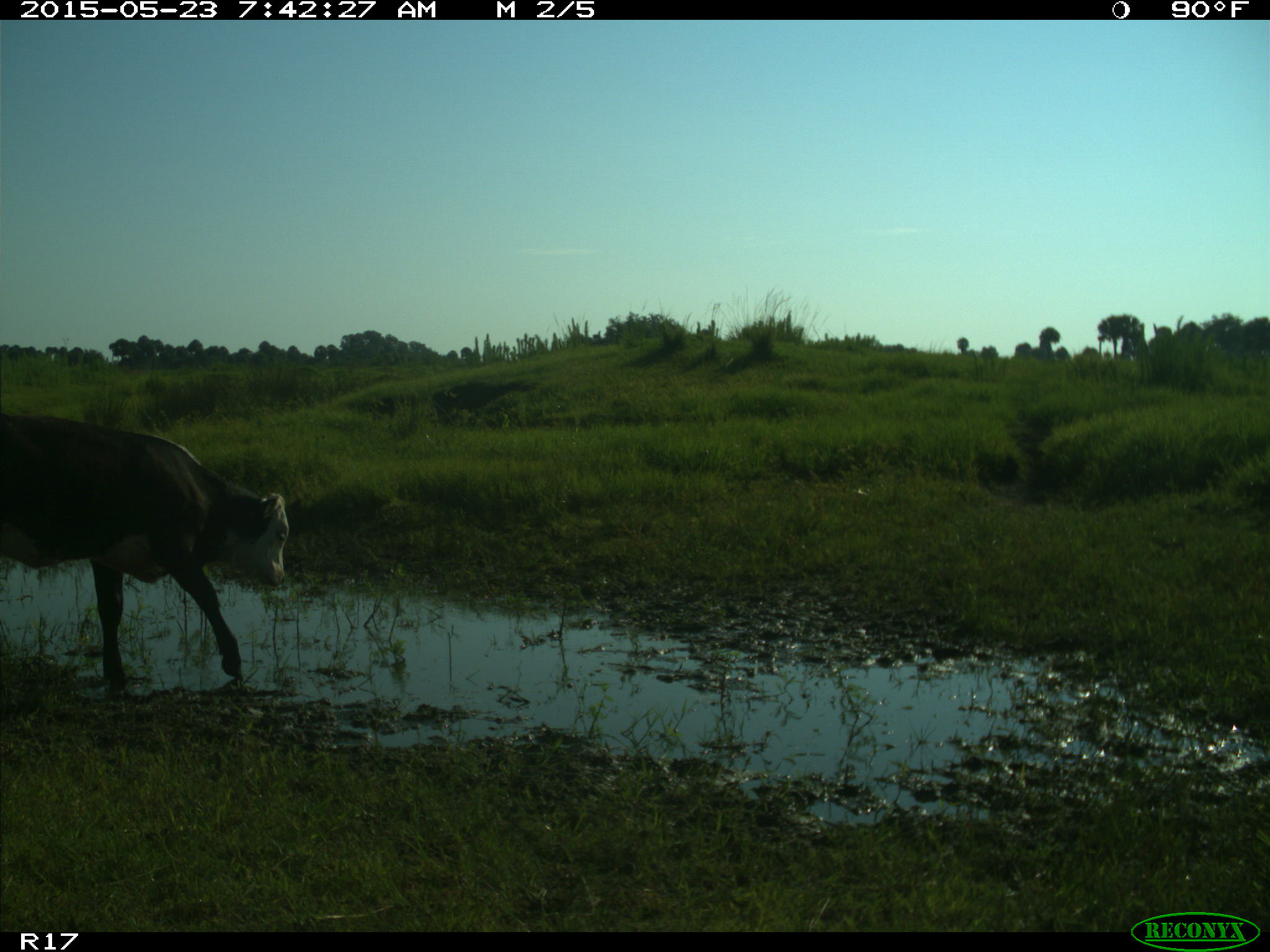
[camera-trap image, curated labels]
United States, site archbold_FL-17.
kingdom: Animalia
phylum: Chordata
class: Mammalia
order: Artiodactyla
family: Bovidae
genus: Bos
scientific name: Bos taurus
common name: domestic cow